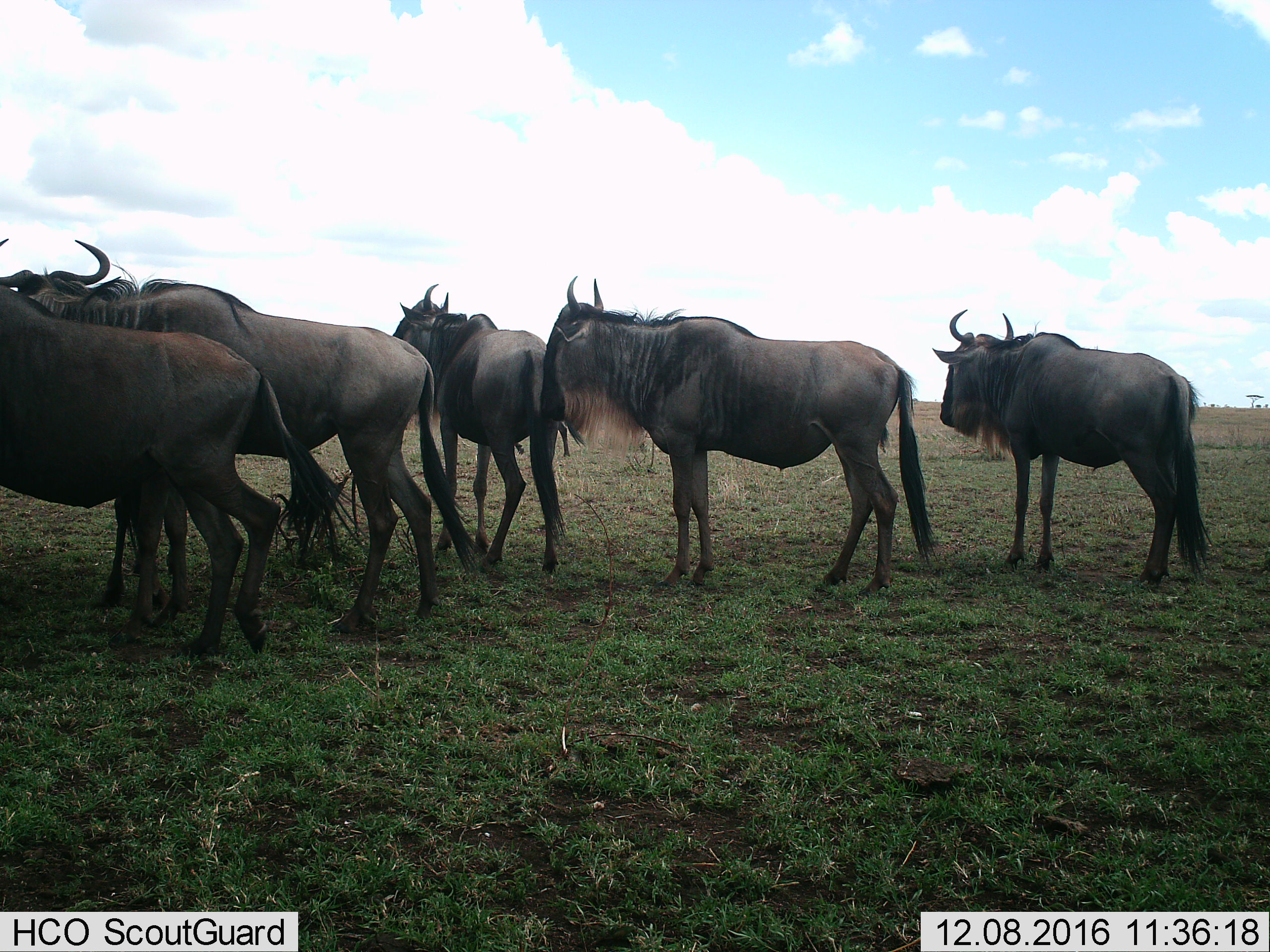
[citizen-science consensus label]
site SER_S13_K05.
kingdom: Animalia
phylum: Chordata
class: Mammalia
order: Artiodactyla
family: Bovidae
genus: Connochaetes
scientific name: Connochaetes taurinus taurinus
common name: blue wildebeest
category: wildebeestblue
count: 5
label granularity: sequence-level